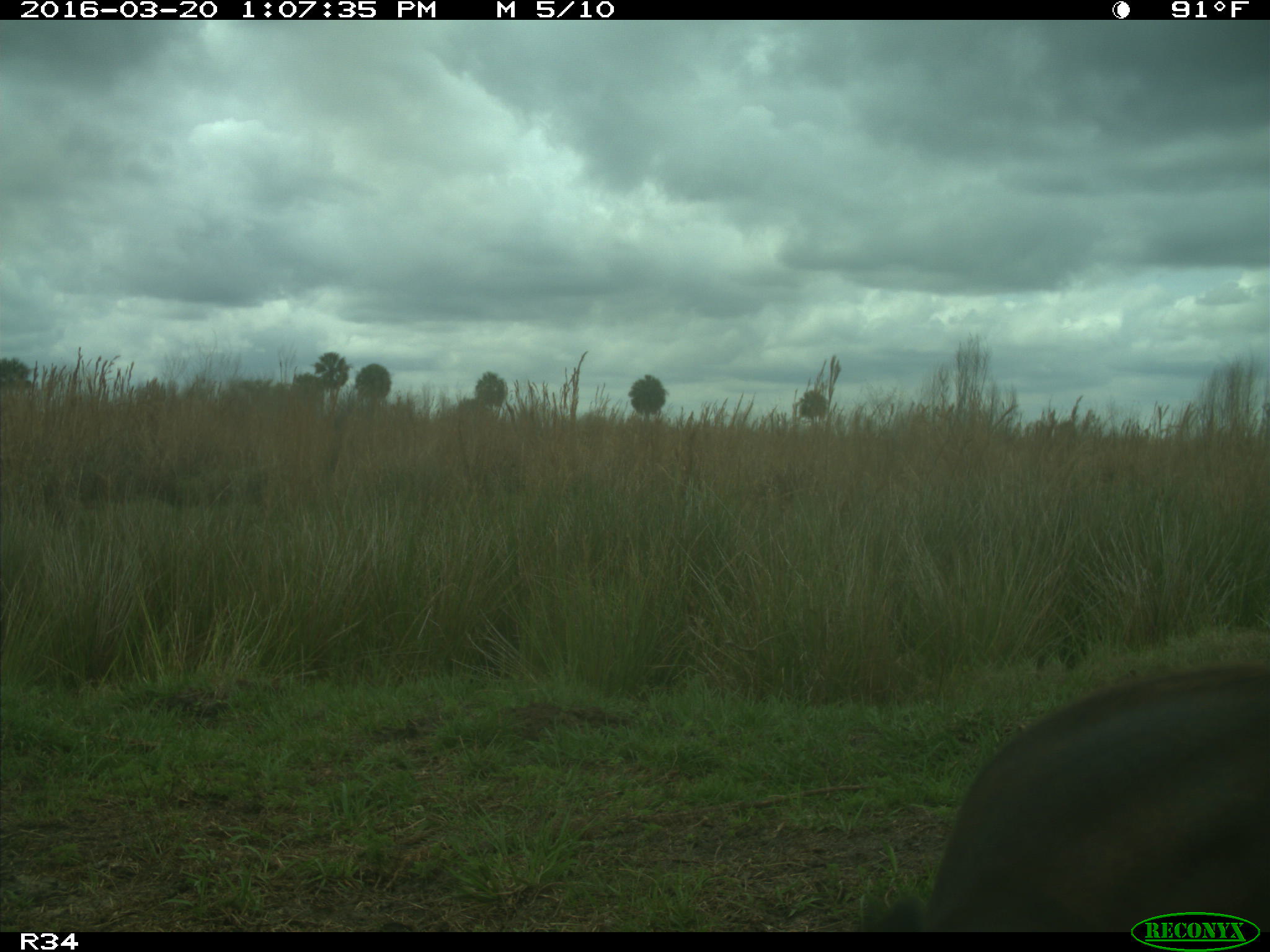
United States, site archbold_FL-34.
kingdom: Animalia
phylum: Chordata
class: Mammalia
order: Artiodactyla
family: Bovidae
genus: Bos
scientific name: Bos taurus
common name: domestic cow